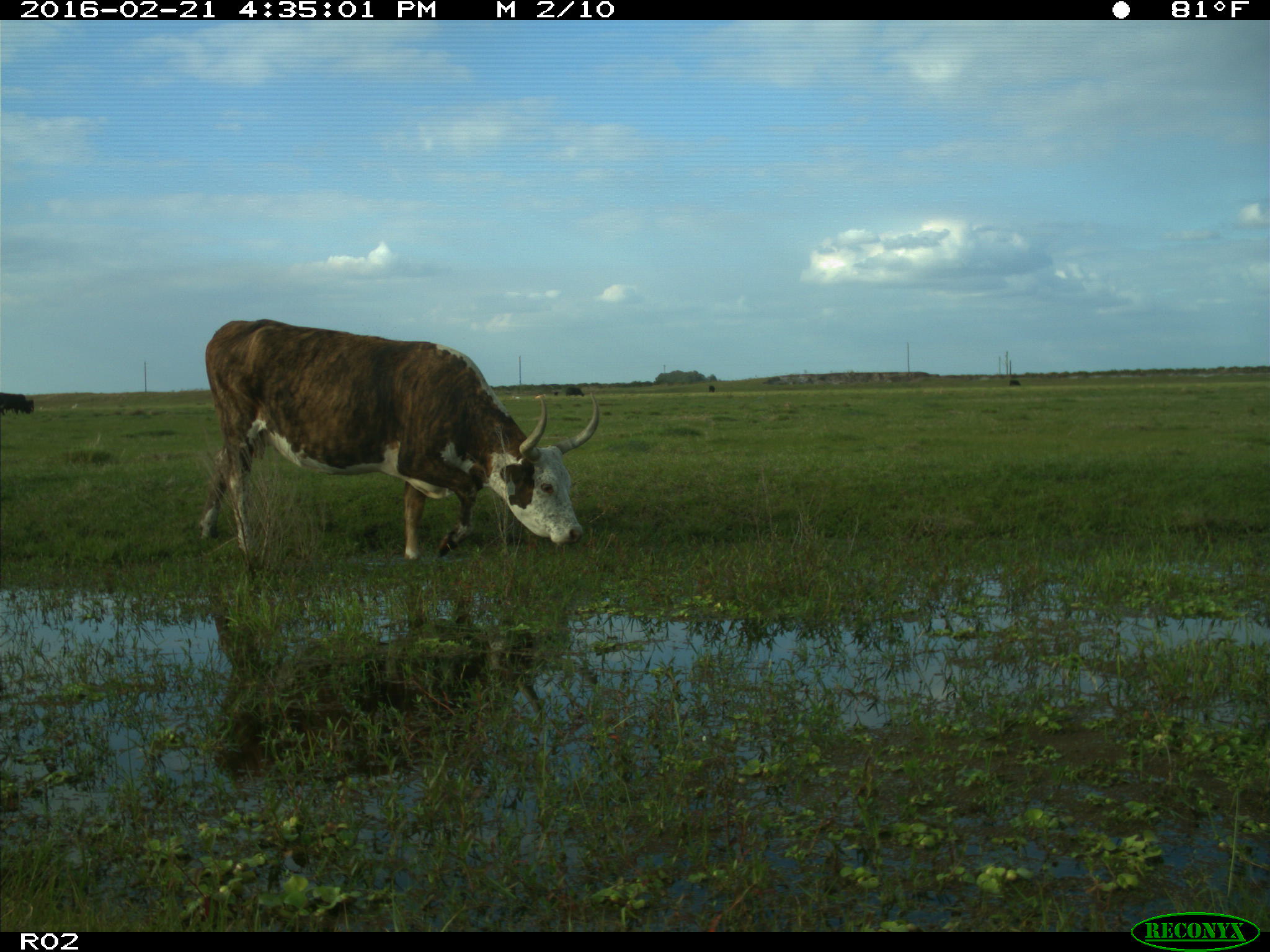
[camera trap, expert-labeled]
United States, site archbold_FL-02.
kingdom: Animalia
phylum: Chordata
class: Mammalia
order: Artiodactyla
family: Bovidae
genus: Bos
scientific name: Bos taurus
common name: domestic cow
Bos taurus (domestic cow).